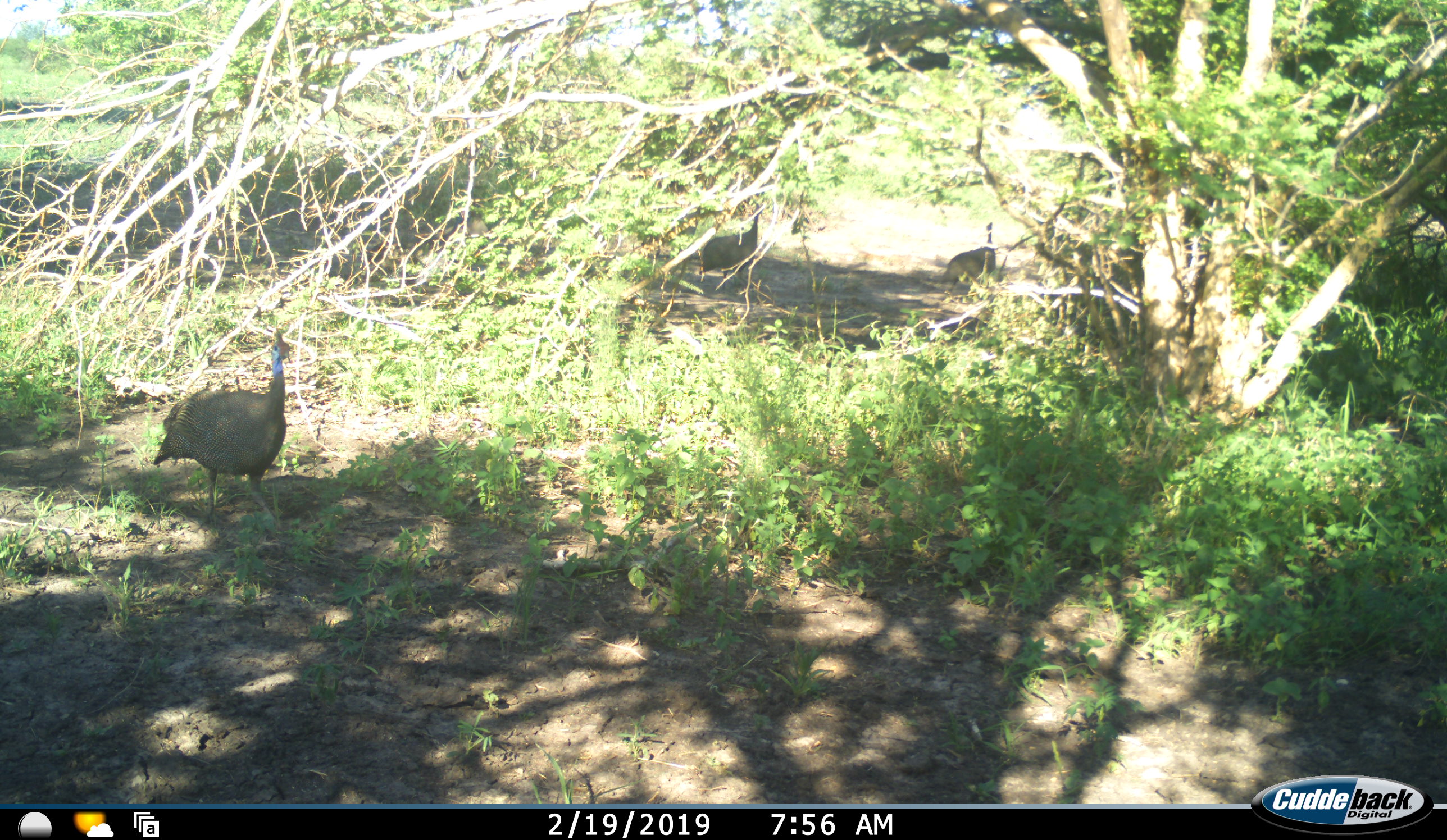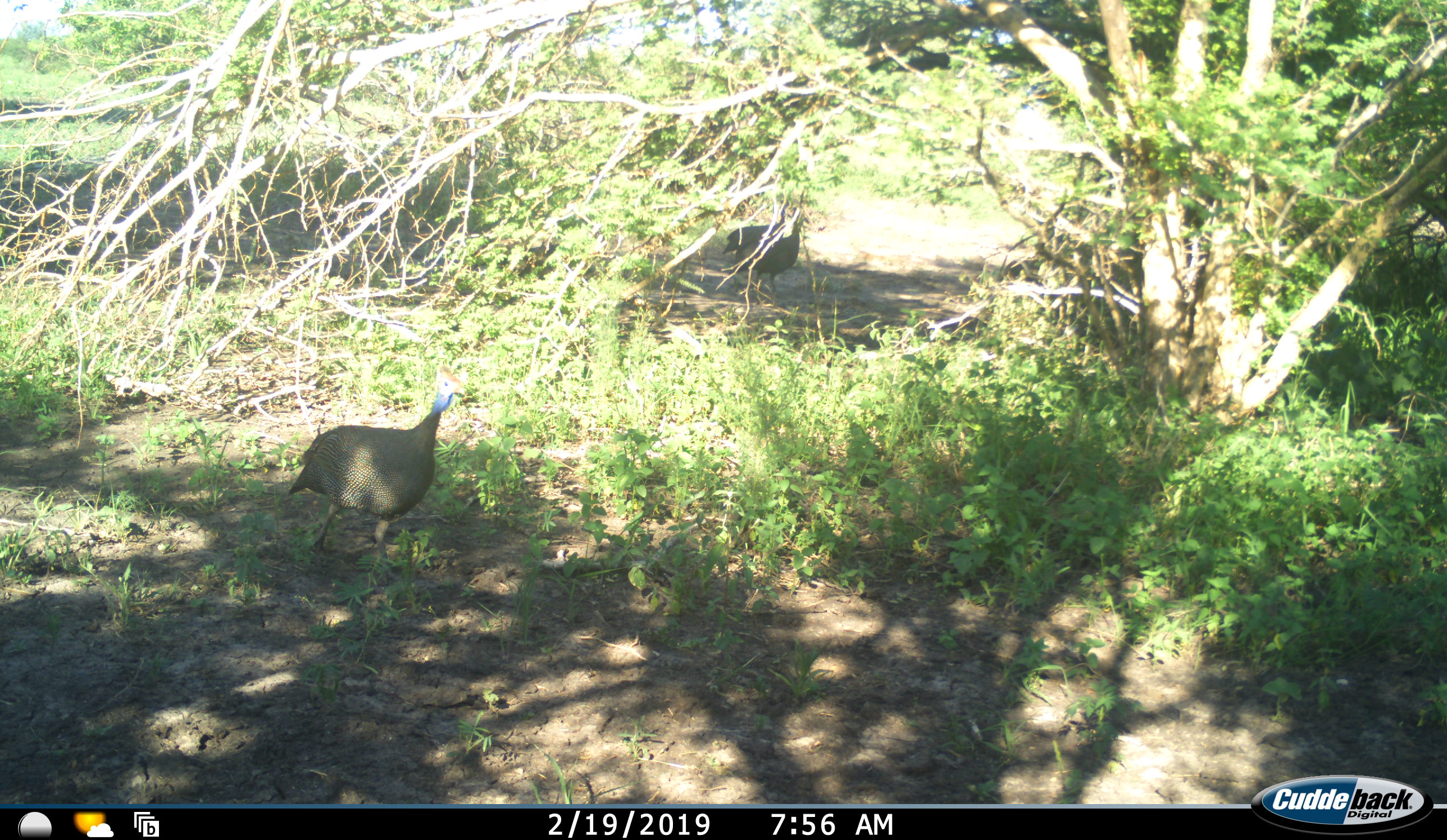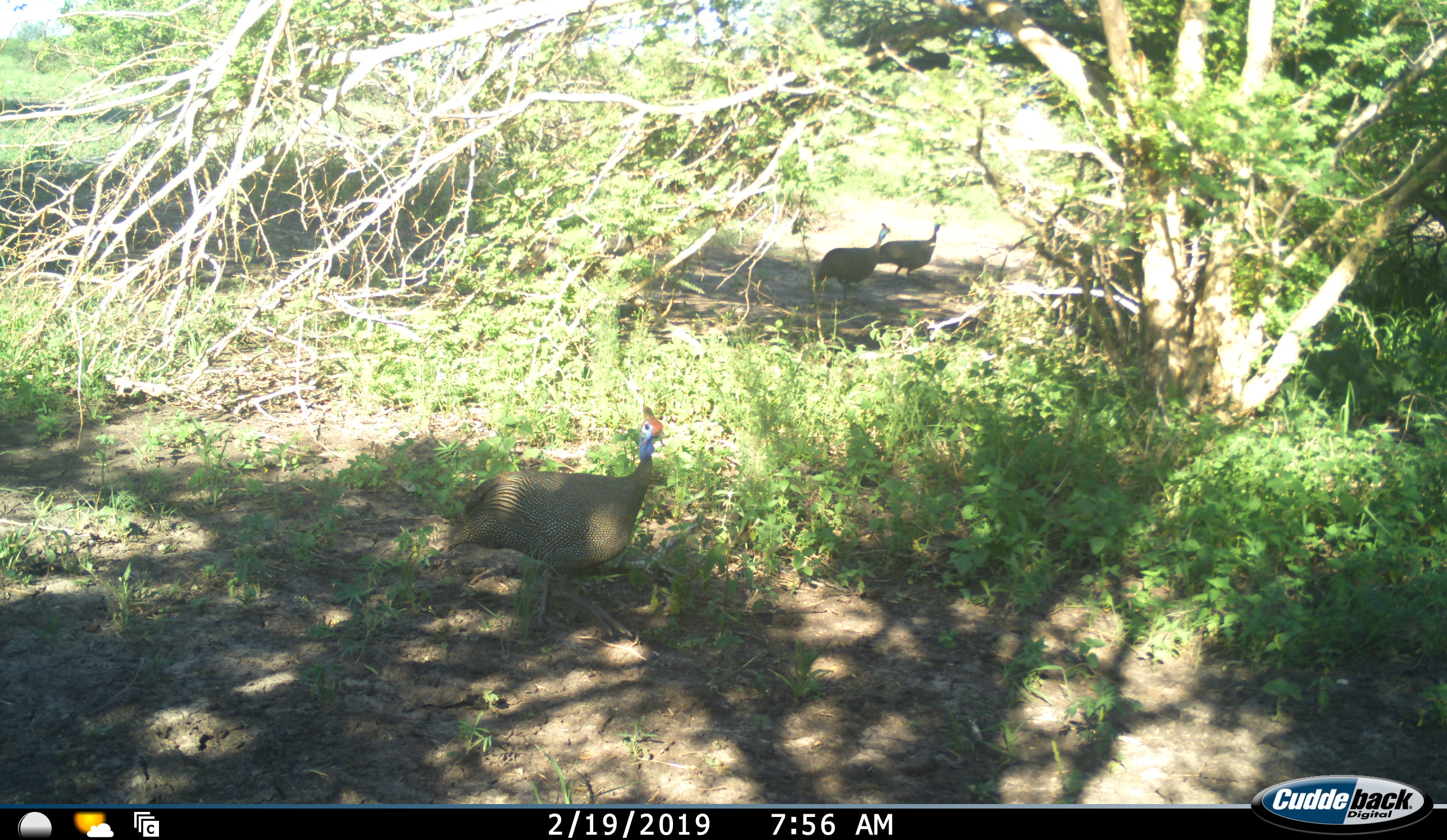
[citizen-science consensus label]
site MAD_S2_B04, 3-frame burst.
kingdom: Animalia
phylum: Chordata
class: Aves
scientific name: Aves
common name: bird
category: birdother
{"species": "birdother (bird) (Aves)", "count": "4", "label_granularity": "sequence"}